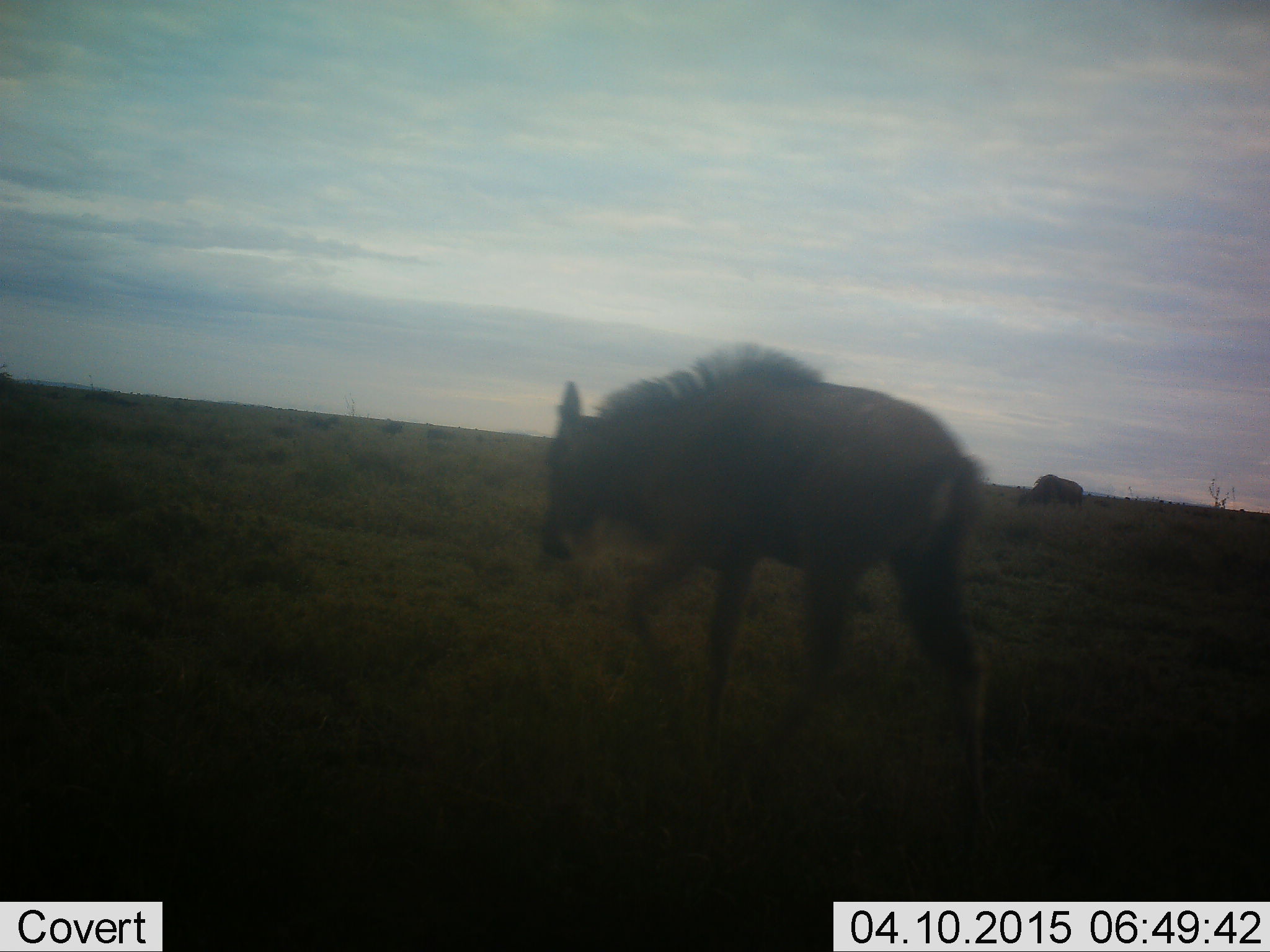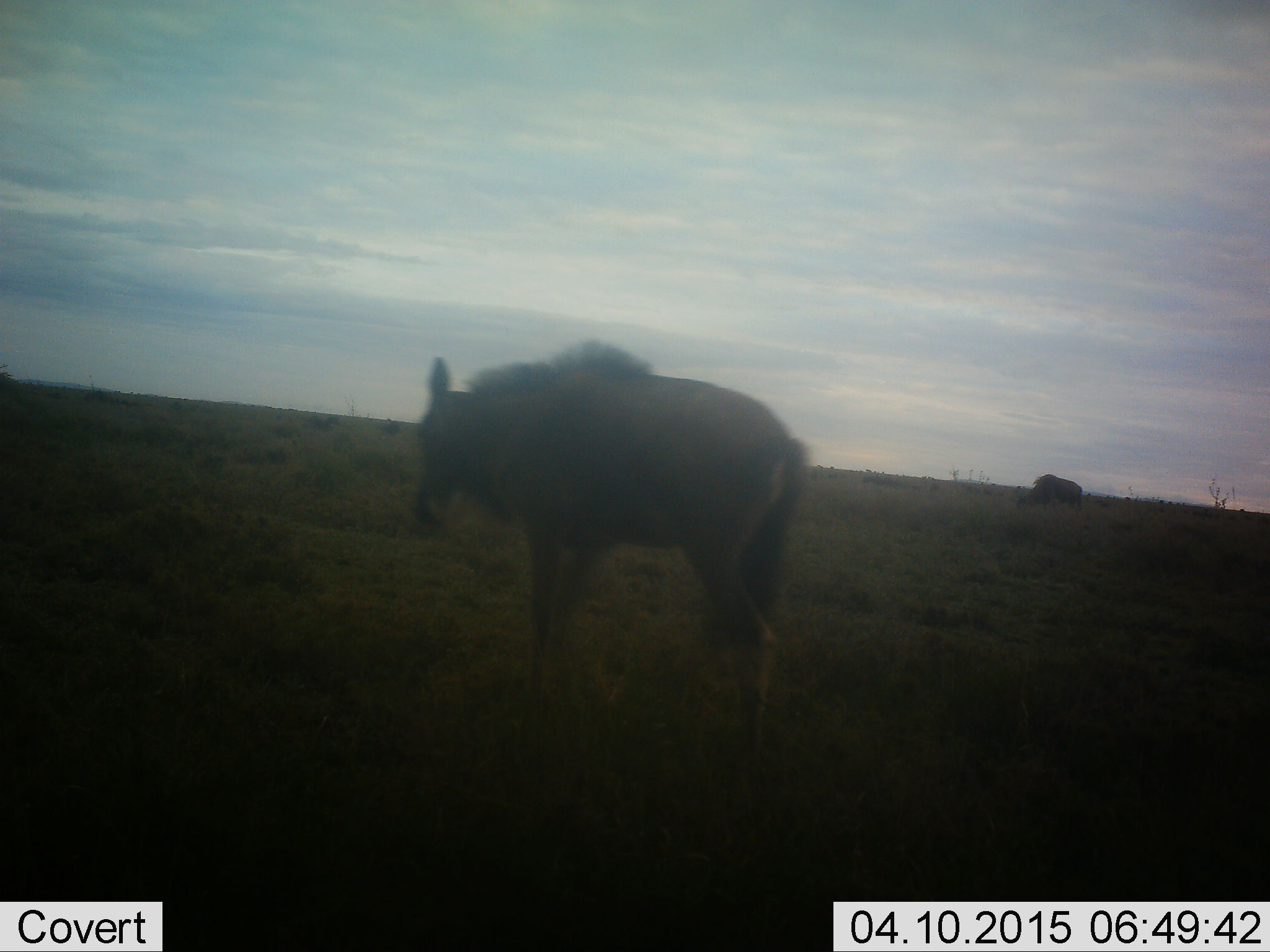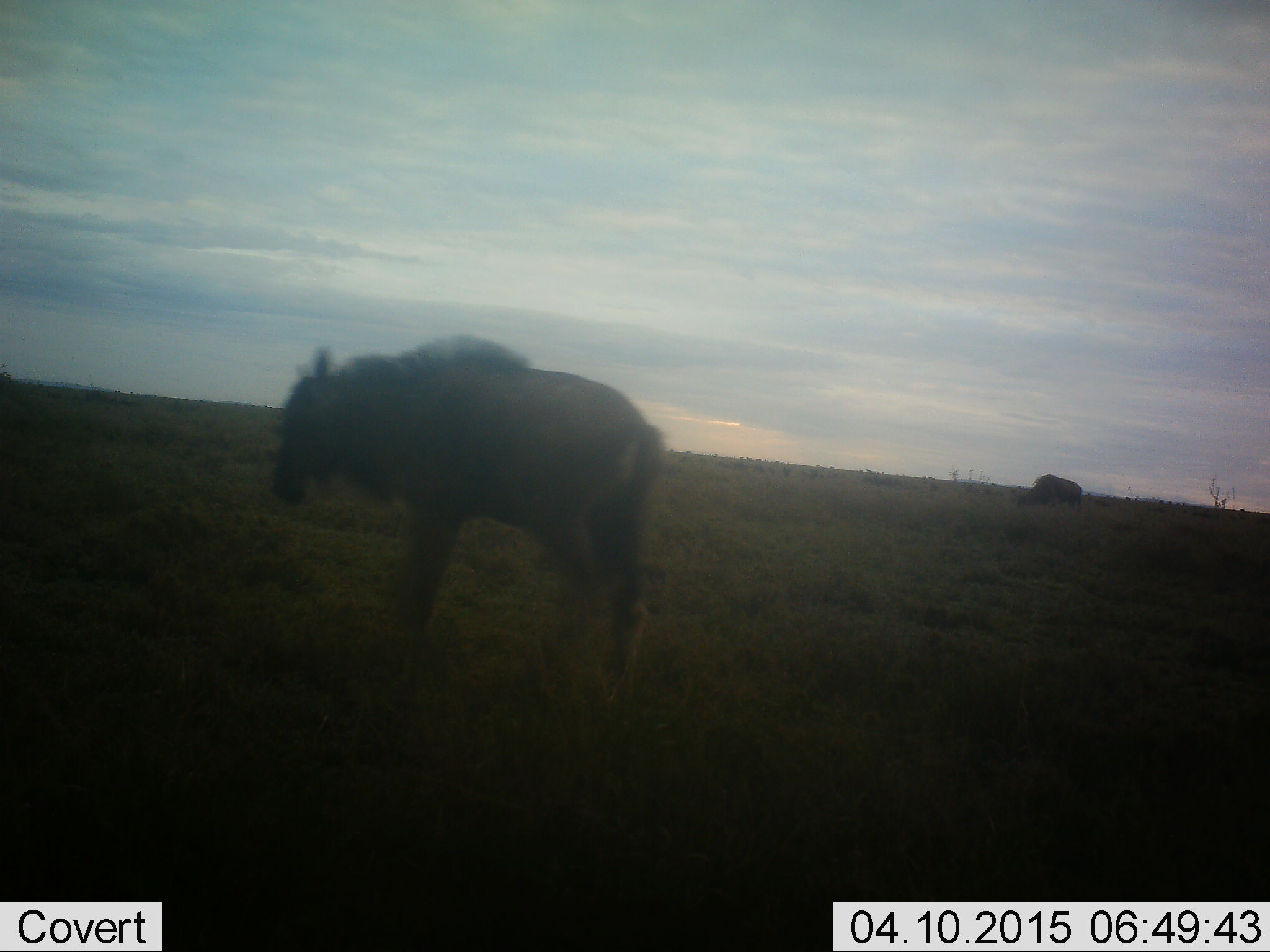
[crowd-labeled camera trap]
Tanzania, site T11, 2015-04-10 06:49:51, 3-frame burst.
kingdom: Animalia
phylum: Chordata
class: Mammalia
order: Artiodactyla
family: Bovidae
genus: Connochaetes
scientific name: Connochaetes taurinus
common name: blue wildebeest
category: wildebeest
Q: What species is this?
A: Wildebeest (blue wildebeest) (Connochaetes taurinus).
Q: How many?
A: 2.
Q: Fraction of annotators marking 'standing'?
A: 60%.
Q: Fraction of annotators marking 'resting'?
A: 10%.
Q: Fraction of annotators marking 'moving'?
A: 50%.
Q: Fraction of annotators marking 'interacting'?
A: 0%.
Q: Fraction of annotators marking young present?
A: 20%.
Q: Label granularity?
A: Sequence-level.